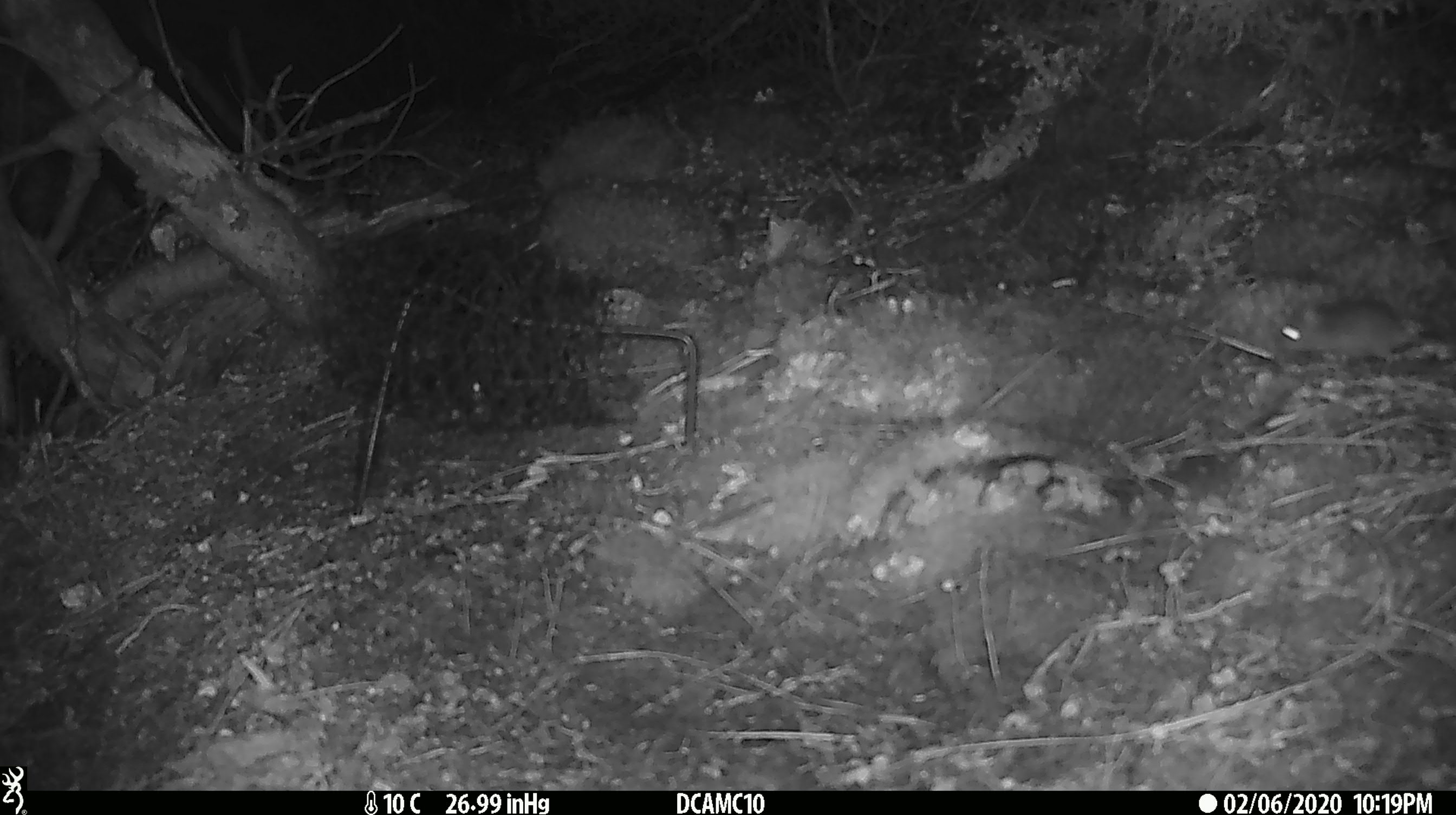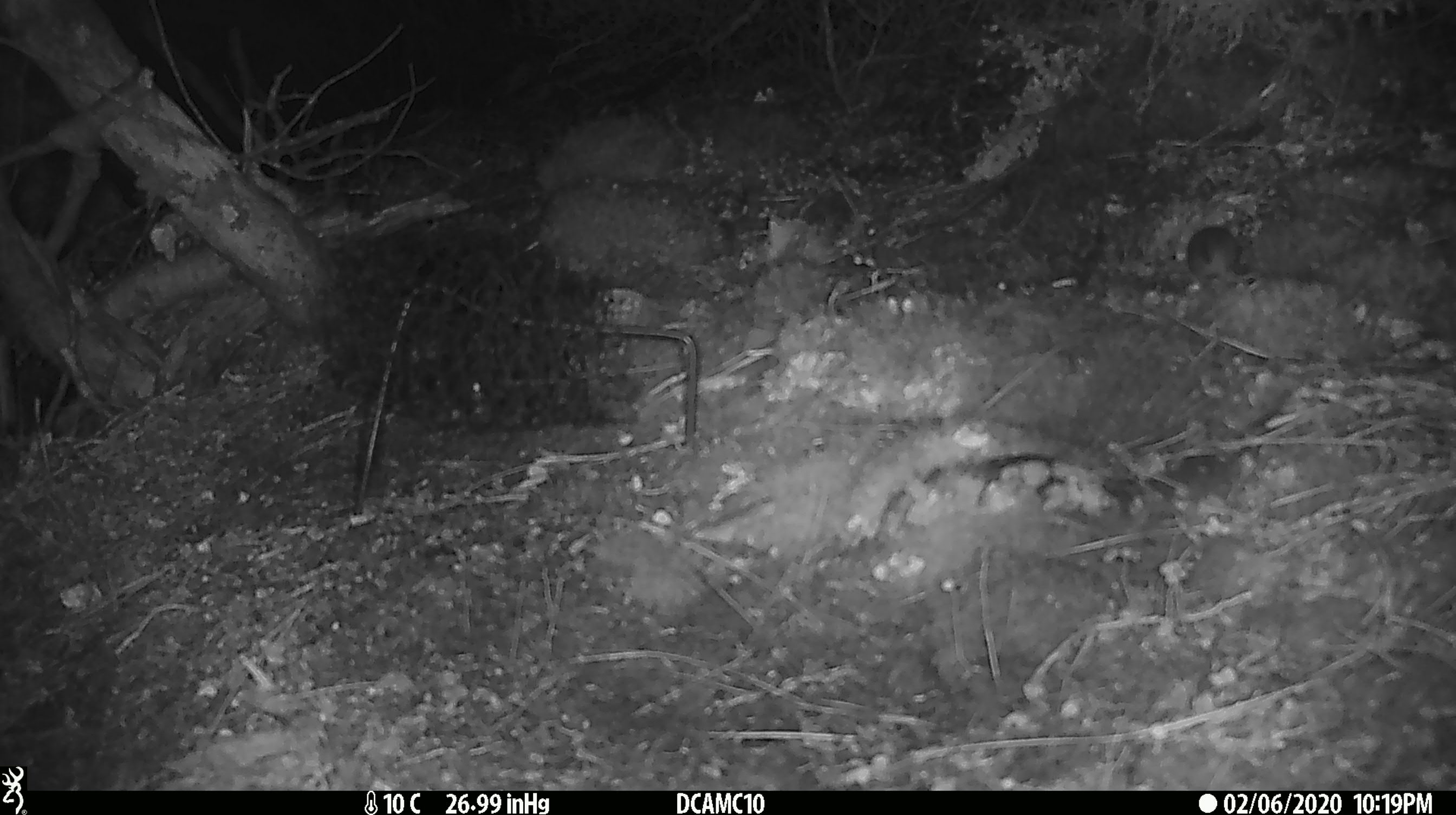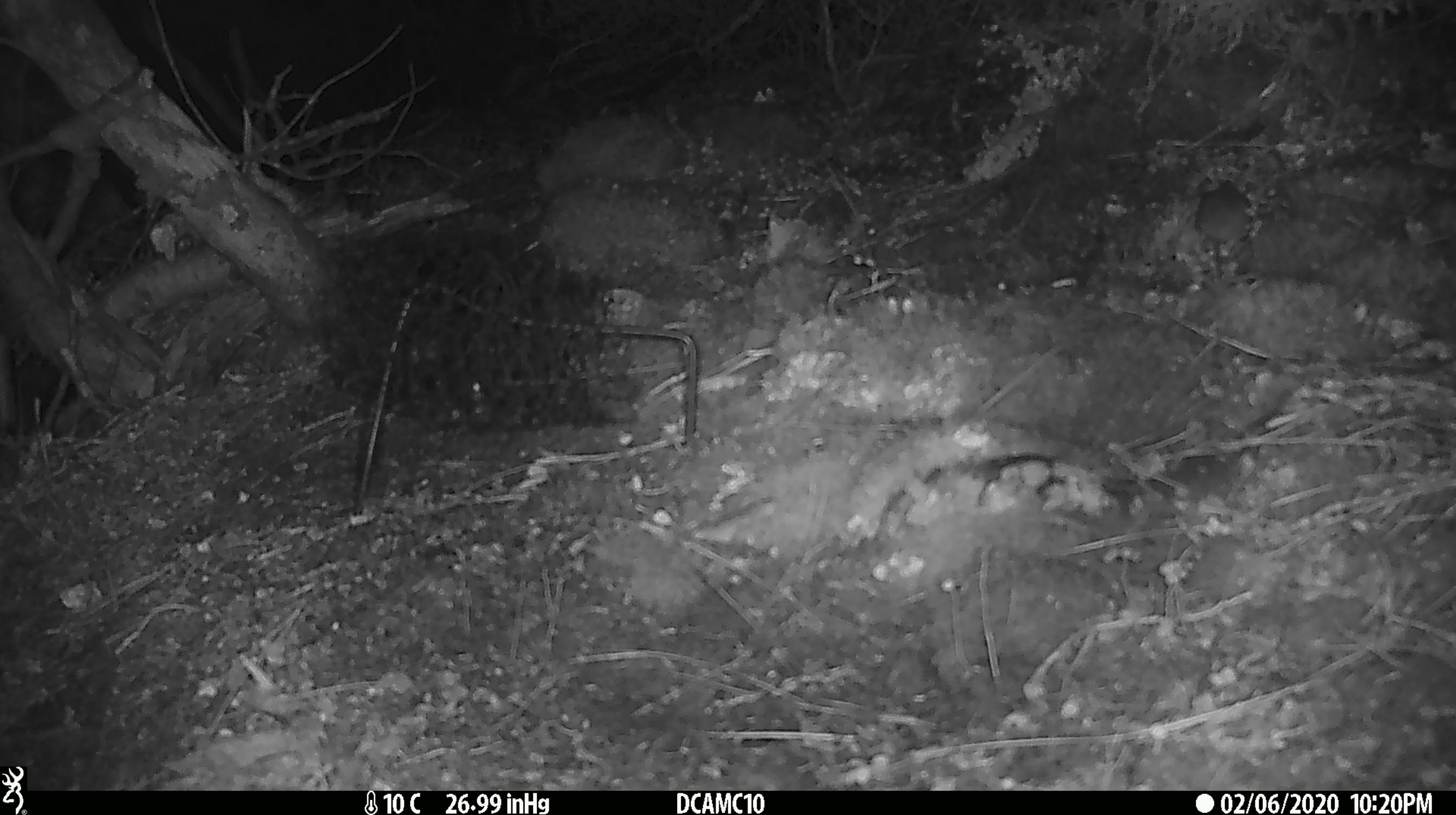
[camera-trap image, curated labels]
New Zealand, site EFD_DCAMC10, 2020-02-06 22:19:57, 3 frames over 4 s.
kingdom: Animalia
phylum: Chordata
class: Mammalia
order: Rodentia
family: Muridae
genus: Mus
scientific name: Mus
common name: mouse